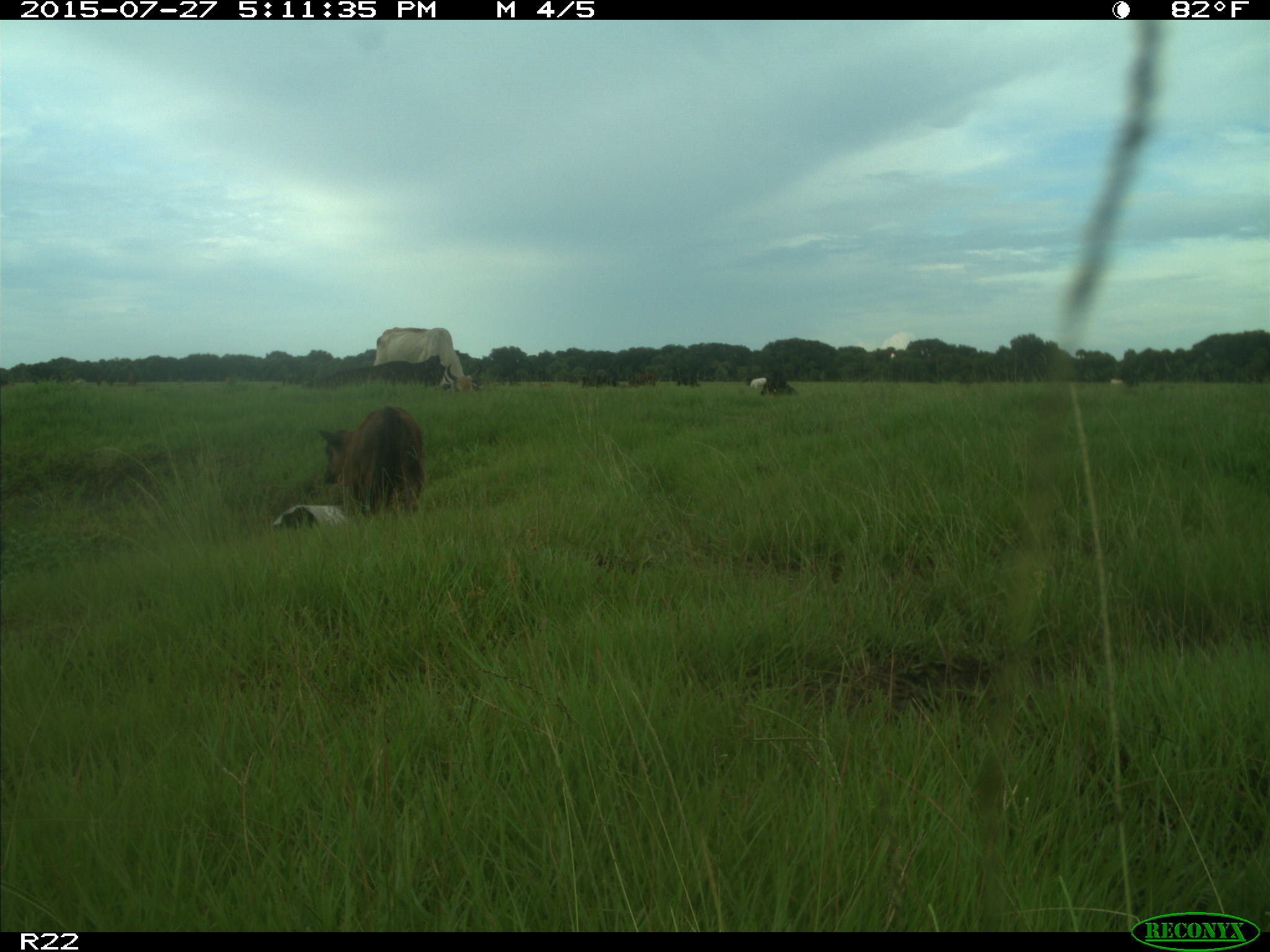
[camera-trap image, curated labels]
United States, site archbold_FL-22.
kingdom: Animalia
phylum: Chordata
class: Mammalia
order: Artiodactyla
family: Bovidae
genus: Bos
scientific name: Bos taurus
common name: domestic cow